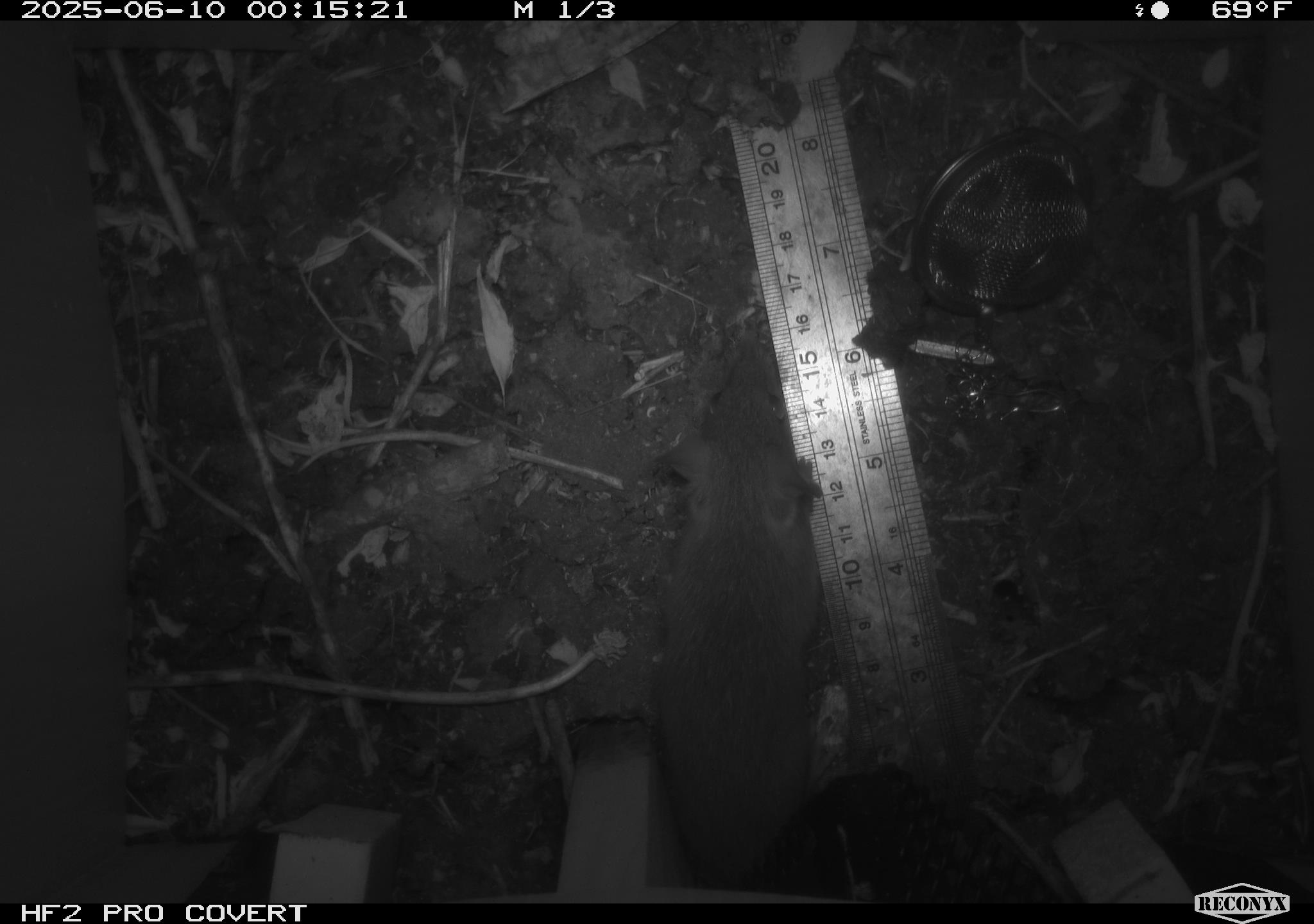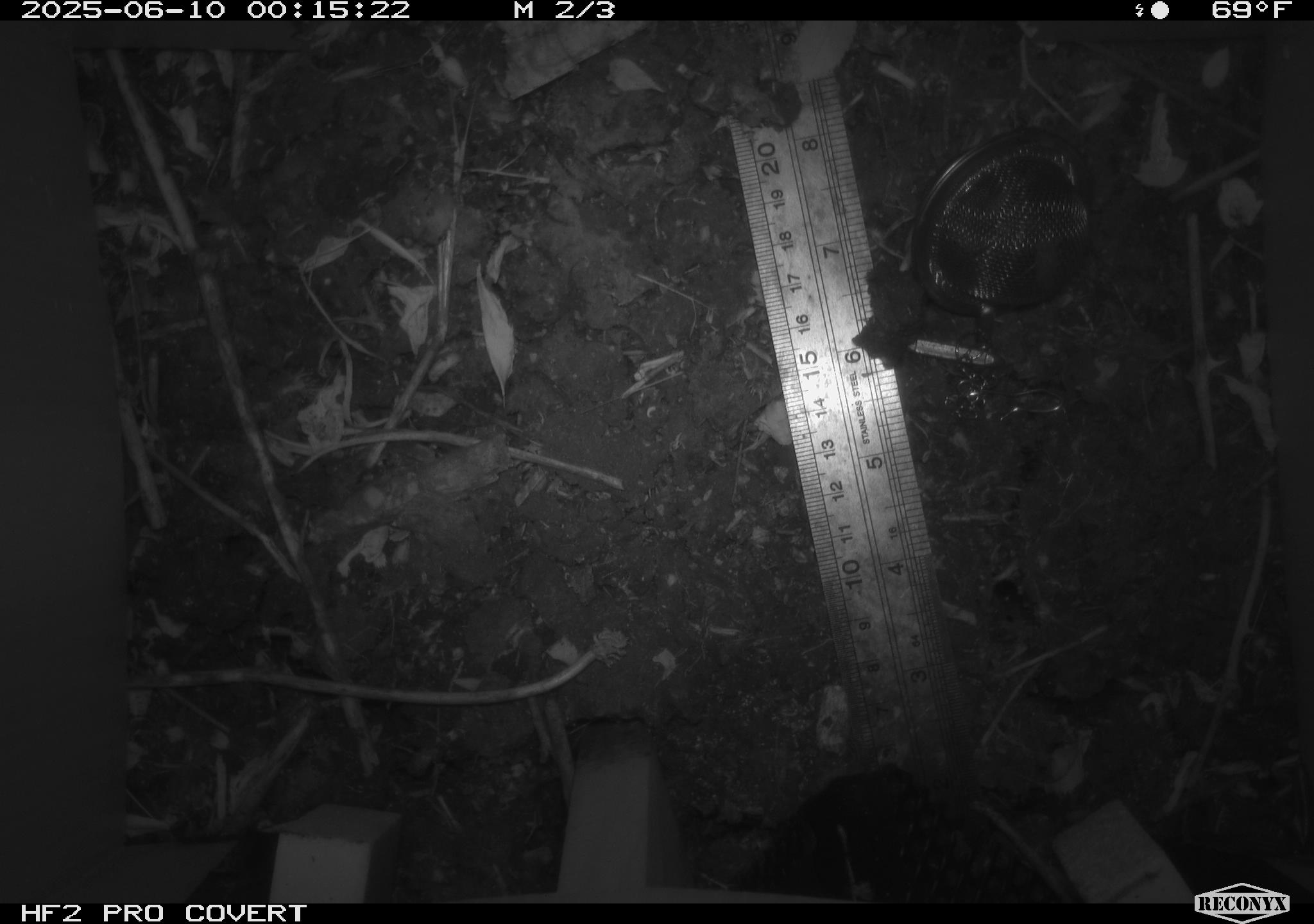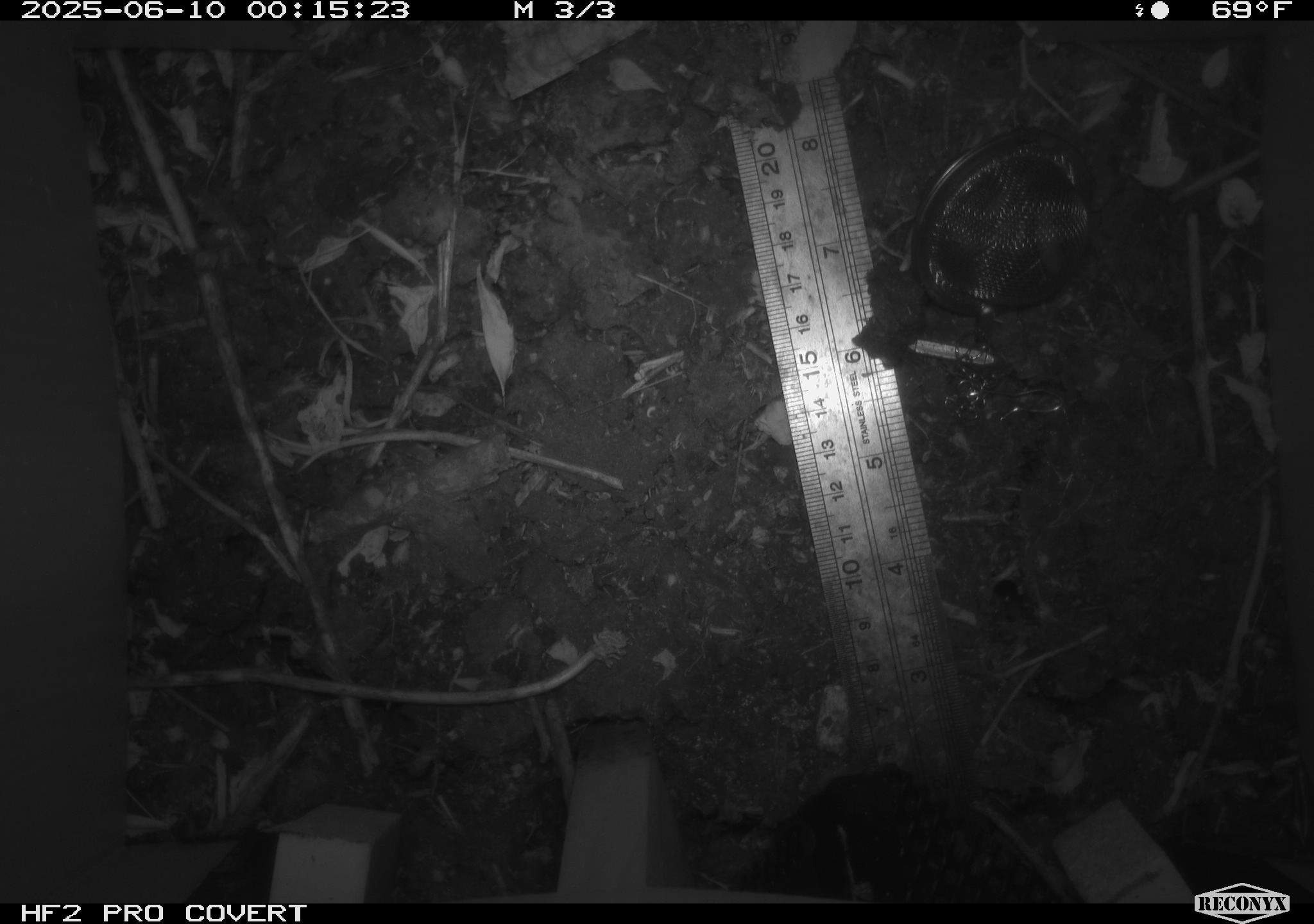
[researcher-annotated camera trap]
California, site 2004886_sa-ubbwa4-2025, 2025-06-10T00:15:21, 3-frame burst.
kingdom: Animalia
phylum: Chordata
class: Mammalia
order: Rodentia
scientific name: Rodentia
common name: rodent